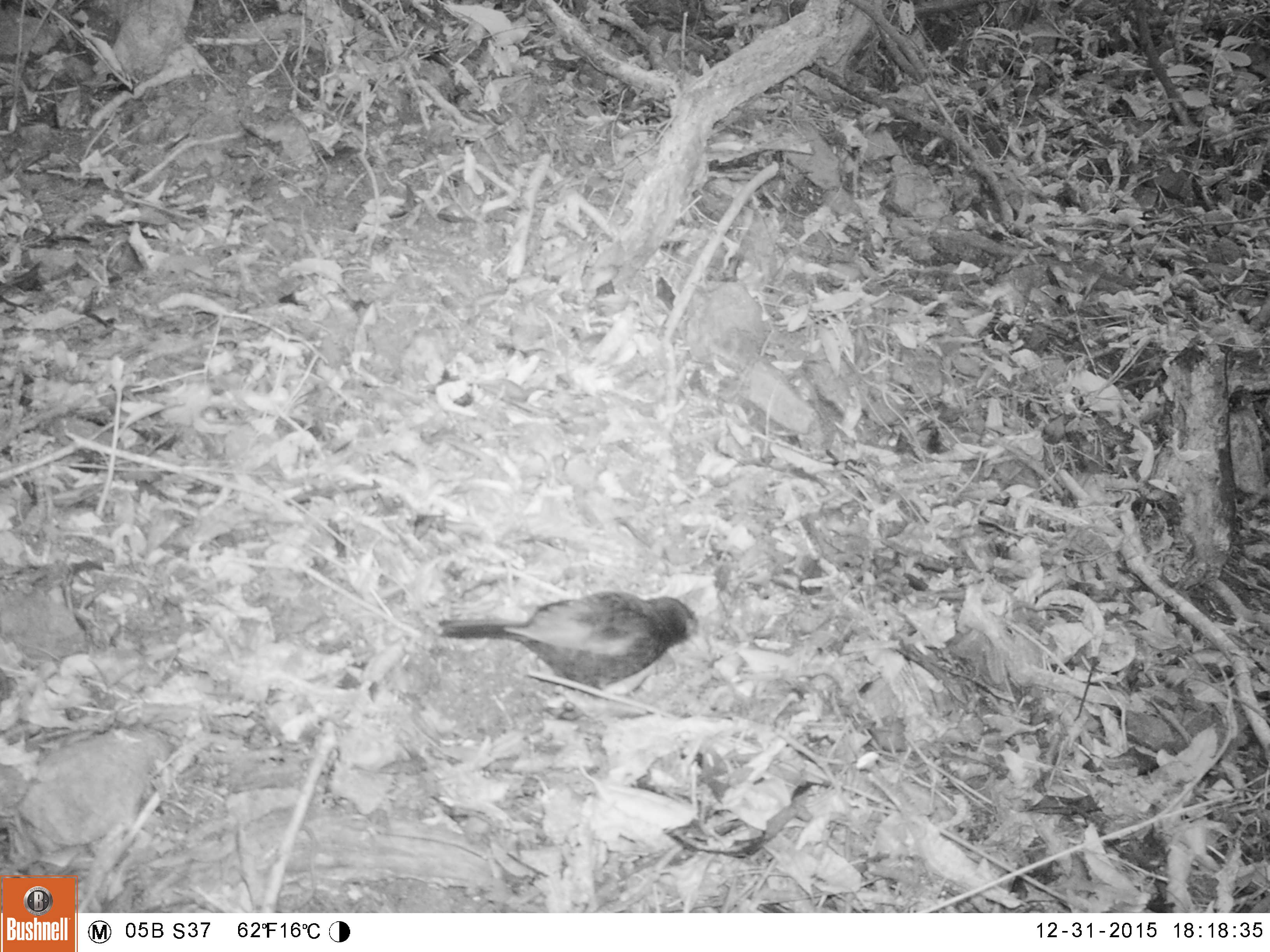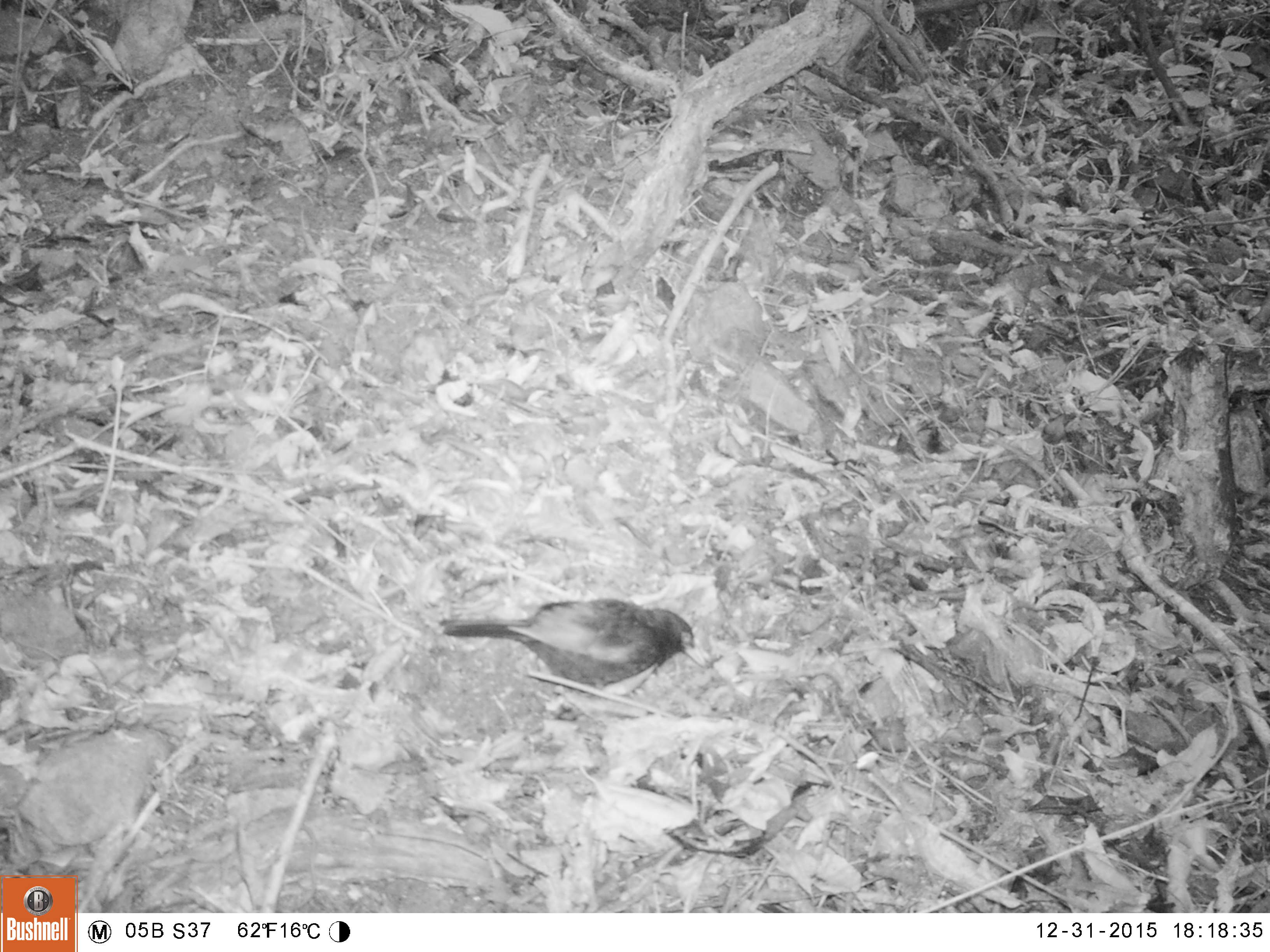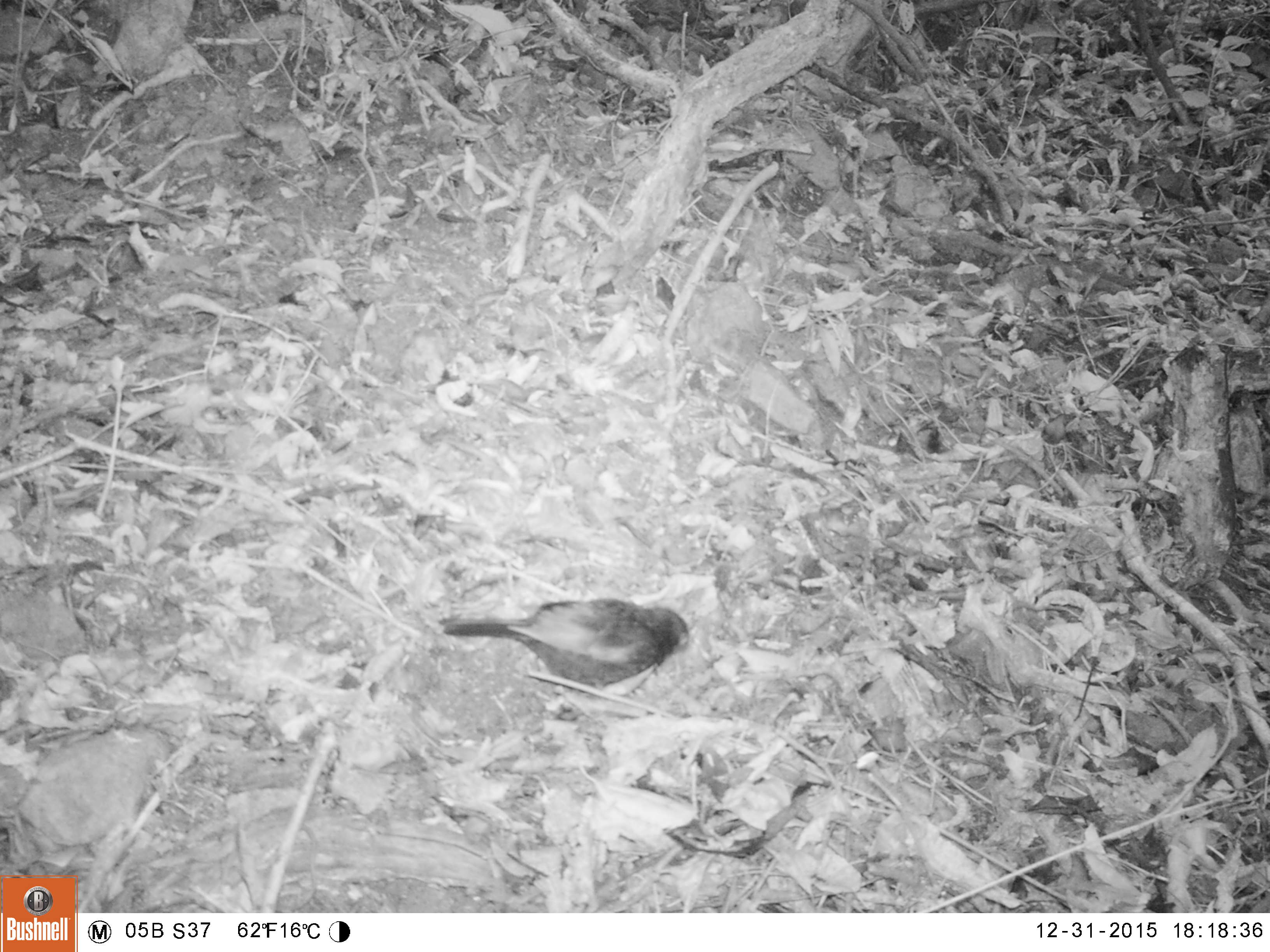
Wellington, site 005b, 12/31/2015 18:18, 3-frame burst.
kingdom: Animalia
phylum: Chordata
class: Aves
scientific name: Aves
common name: bird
Bird (Aves).